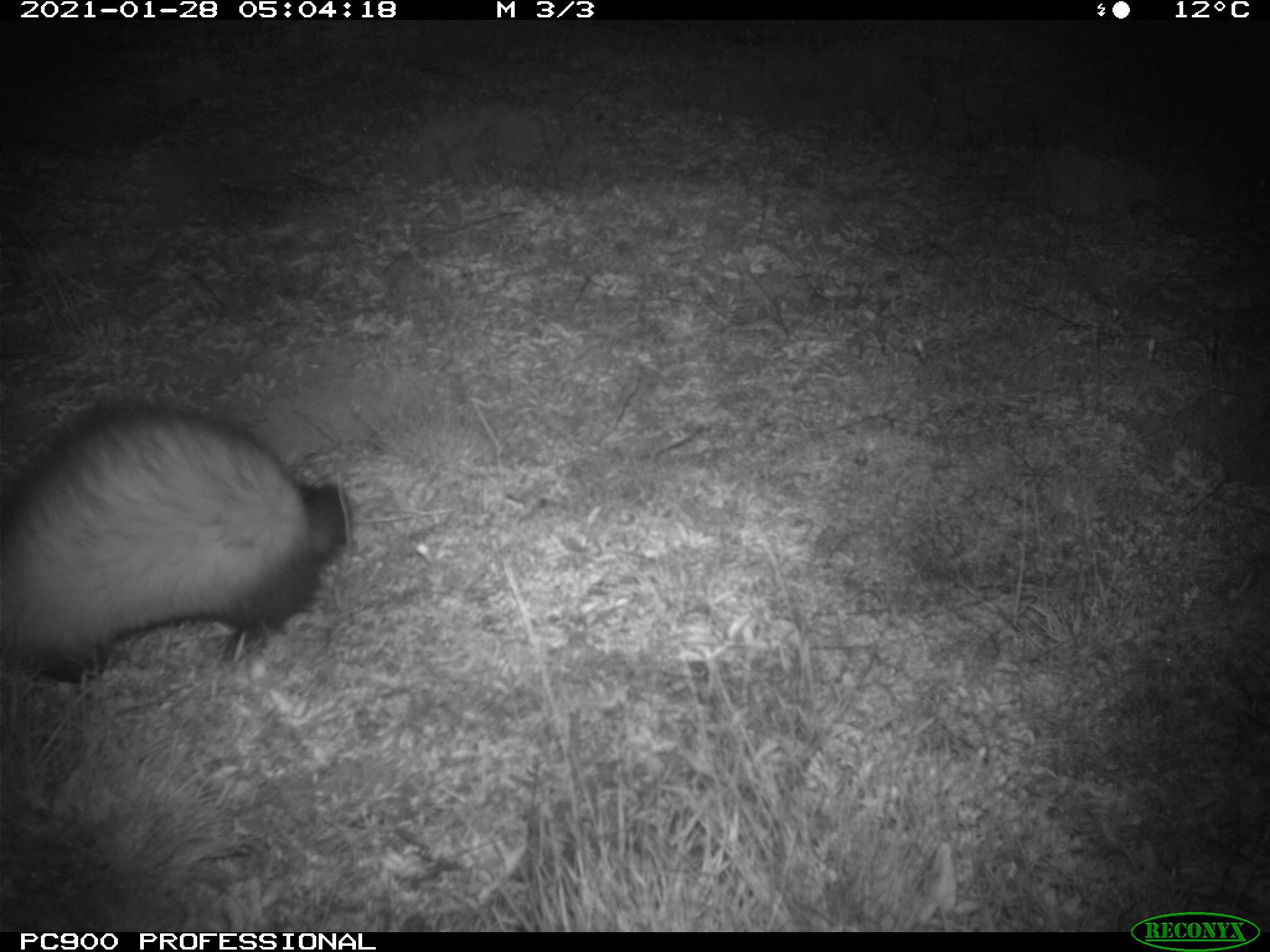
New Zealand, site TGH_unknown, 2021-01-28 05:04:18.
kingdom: Animalia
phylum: Chordata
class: Mammalia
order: Carnivora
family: Mustelidae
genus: Mustela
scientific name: Mustela furo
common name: ferret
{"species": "ferret (Mustela furo)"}